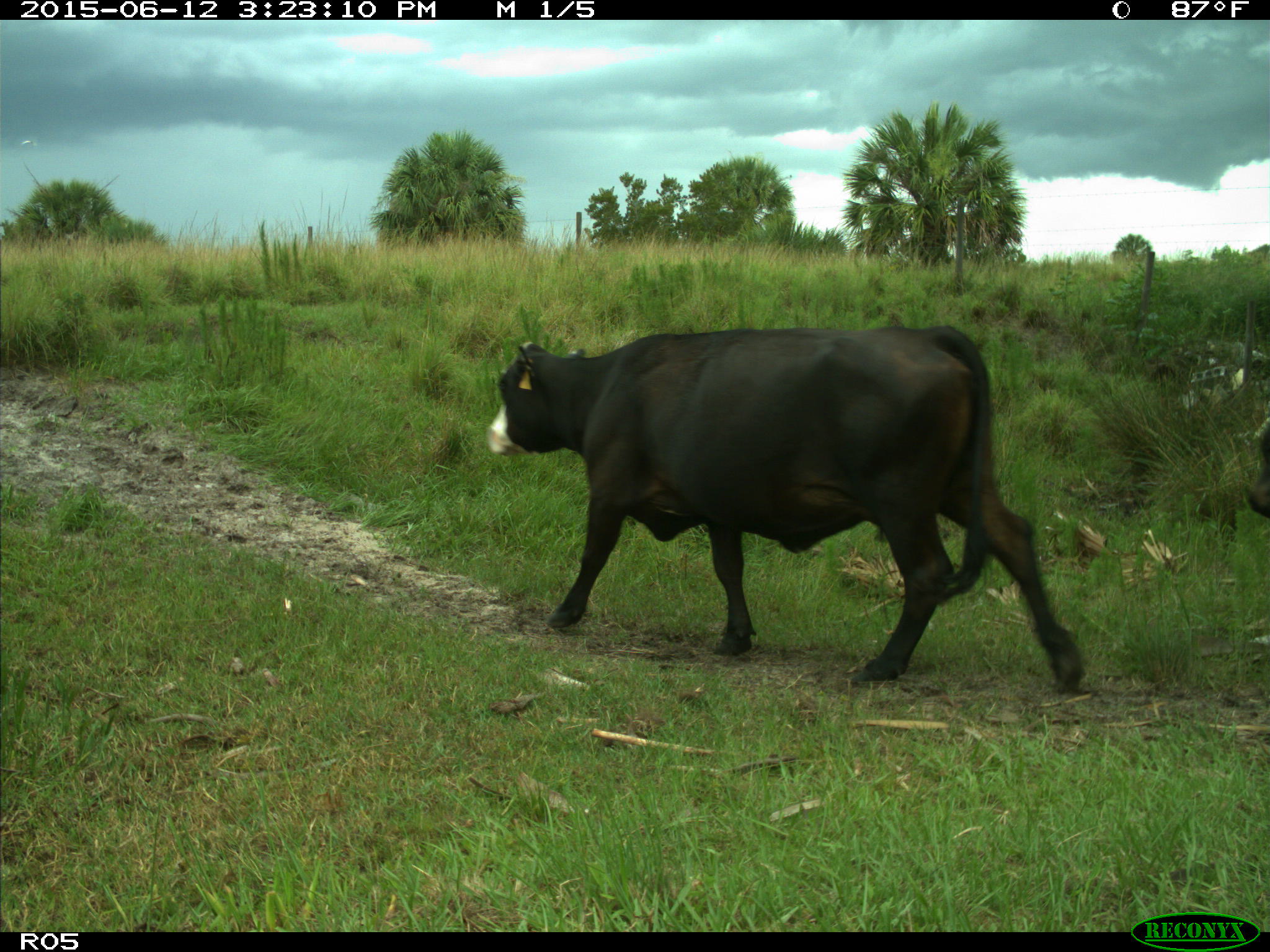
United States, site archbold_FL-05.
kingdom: Animalia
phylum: Chordata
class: Mammalia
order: Artiodactyla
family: Bovidae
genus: Bos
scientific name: Bos taurus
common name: domestic cow